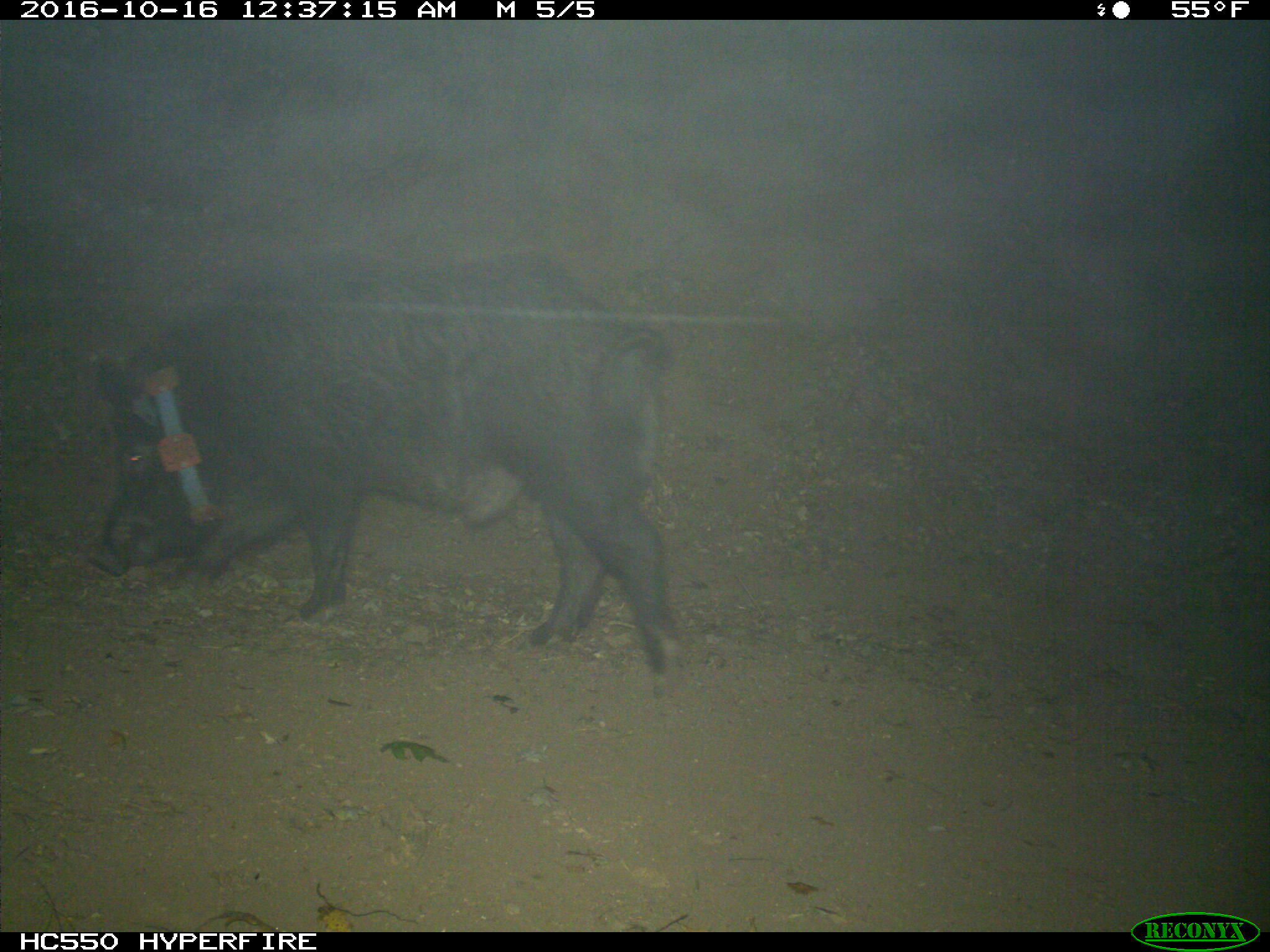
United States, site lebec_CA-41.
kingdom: Animalia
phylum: Chordata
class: Mammalia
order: Artiodactyla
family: Suidae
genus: Sus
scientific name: Sus scrofa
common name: wild boar